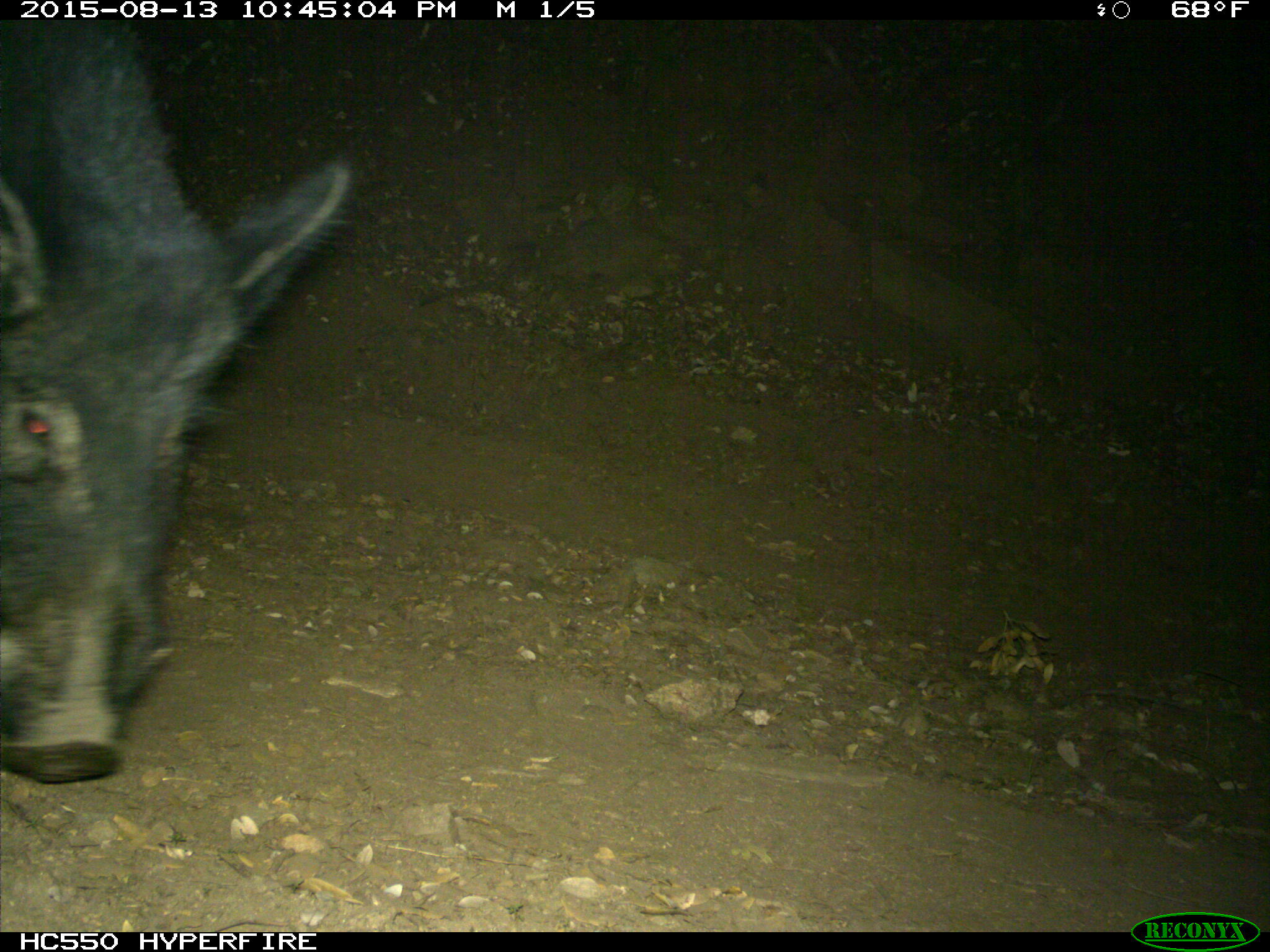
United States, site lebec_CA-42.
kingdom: Animalia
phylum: Chordata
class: Mammalia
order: Artiodactyla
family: Suidae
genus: Sus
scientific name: Sus scrofa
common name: wild boar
Sus scrofa (wild boar).